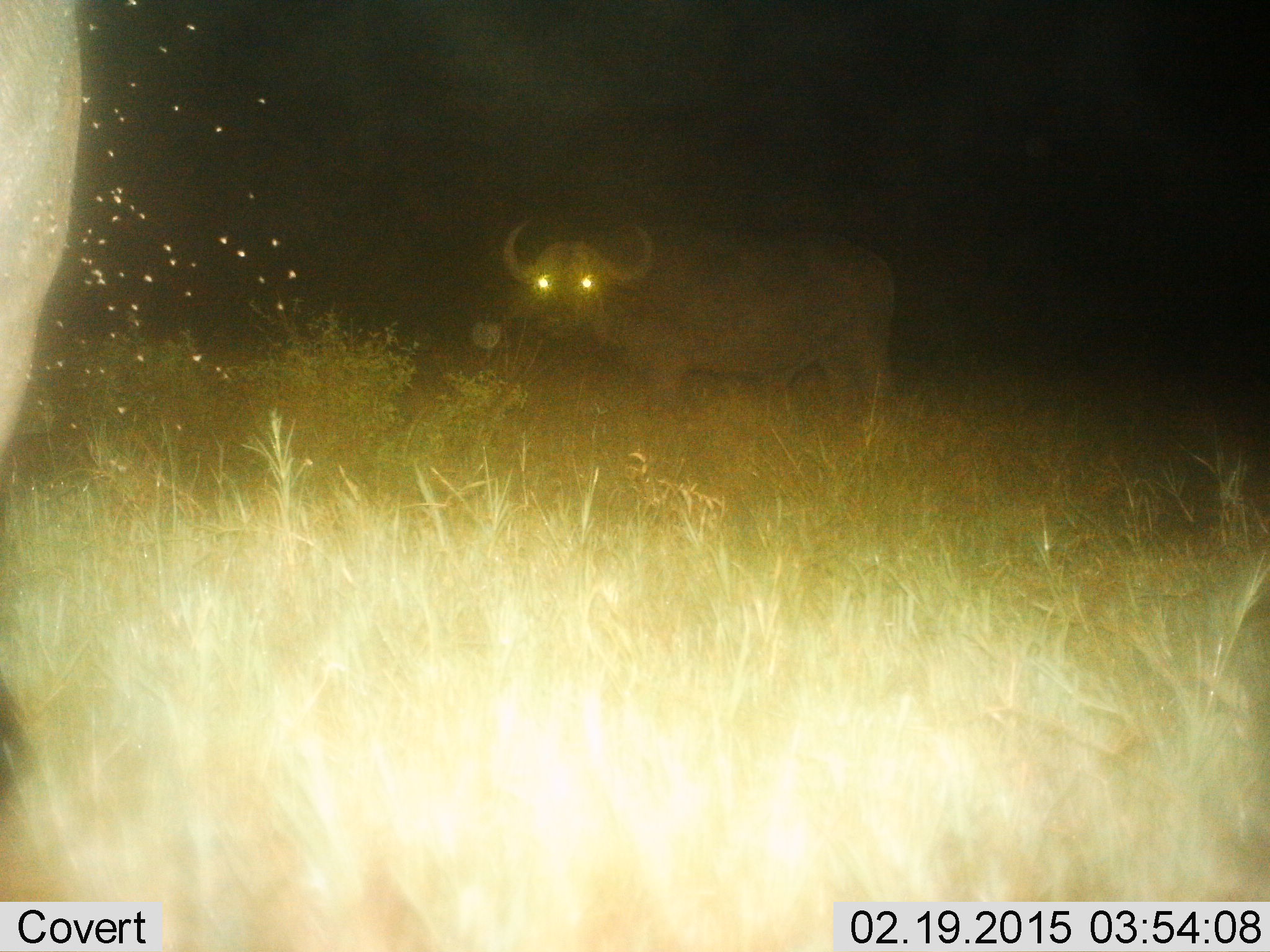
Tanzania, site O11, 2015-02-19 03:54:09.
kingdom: Animalia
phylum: Chordata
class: Mammalia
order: Artiodactyla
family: Bovidae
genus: Syncerus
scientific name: Syncerus caffer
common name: cape buffalo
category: buffalo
Buffalo (cape buffalo) (Syncerus caffer), count 2. Behavior (volunteer vote fractions): standing 100%, resting 0%, moving 0%, interacting 0%. Young present (vote fraction): 0%. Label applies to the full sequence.